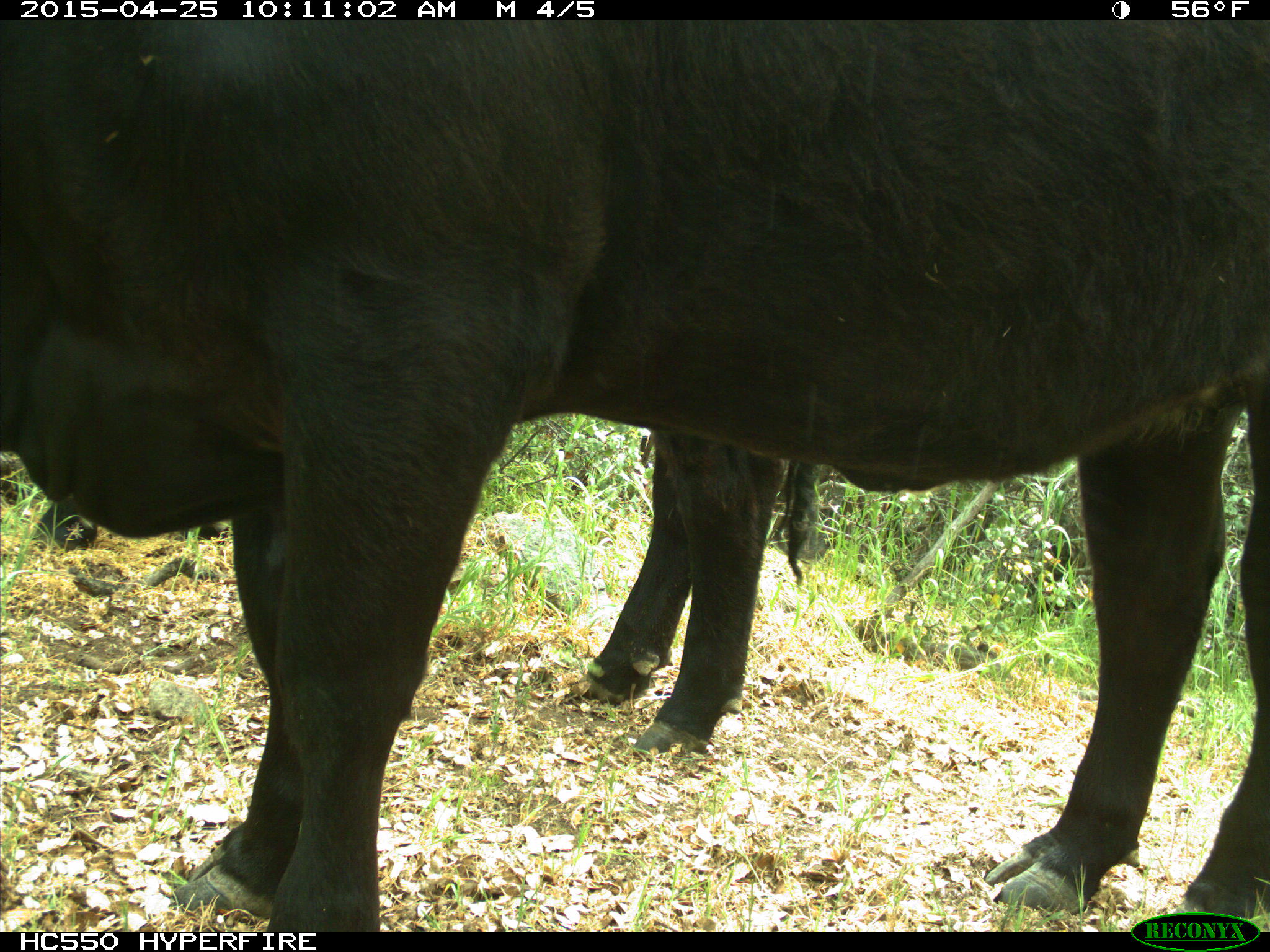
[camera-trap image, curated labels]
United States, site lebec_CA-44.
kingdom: Animalia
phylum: Chordata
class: Mammalia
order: Artiodactyla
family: Suidae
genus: Sus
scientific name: Sus scrofa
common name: wild boar